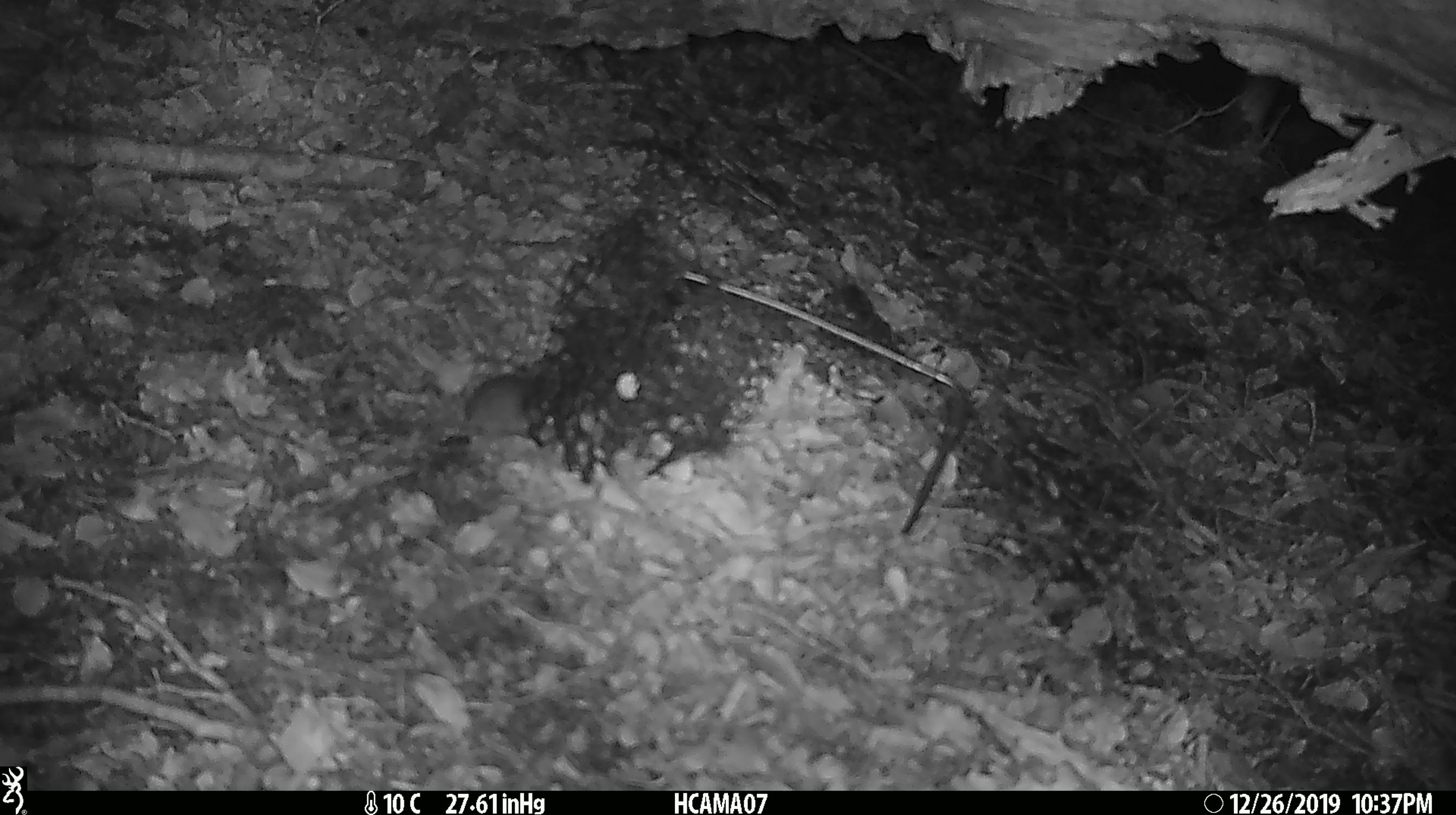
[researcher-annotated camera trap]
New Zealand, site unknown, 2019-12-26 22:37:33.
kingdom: Animalia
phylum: Chordata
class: Mammalia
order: Rodentia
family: Muridae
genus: Mus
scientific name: Mus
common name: mouse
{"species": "mouse (Mus)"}